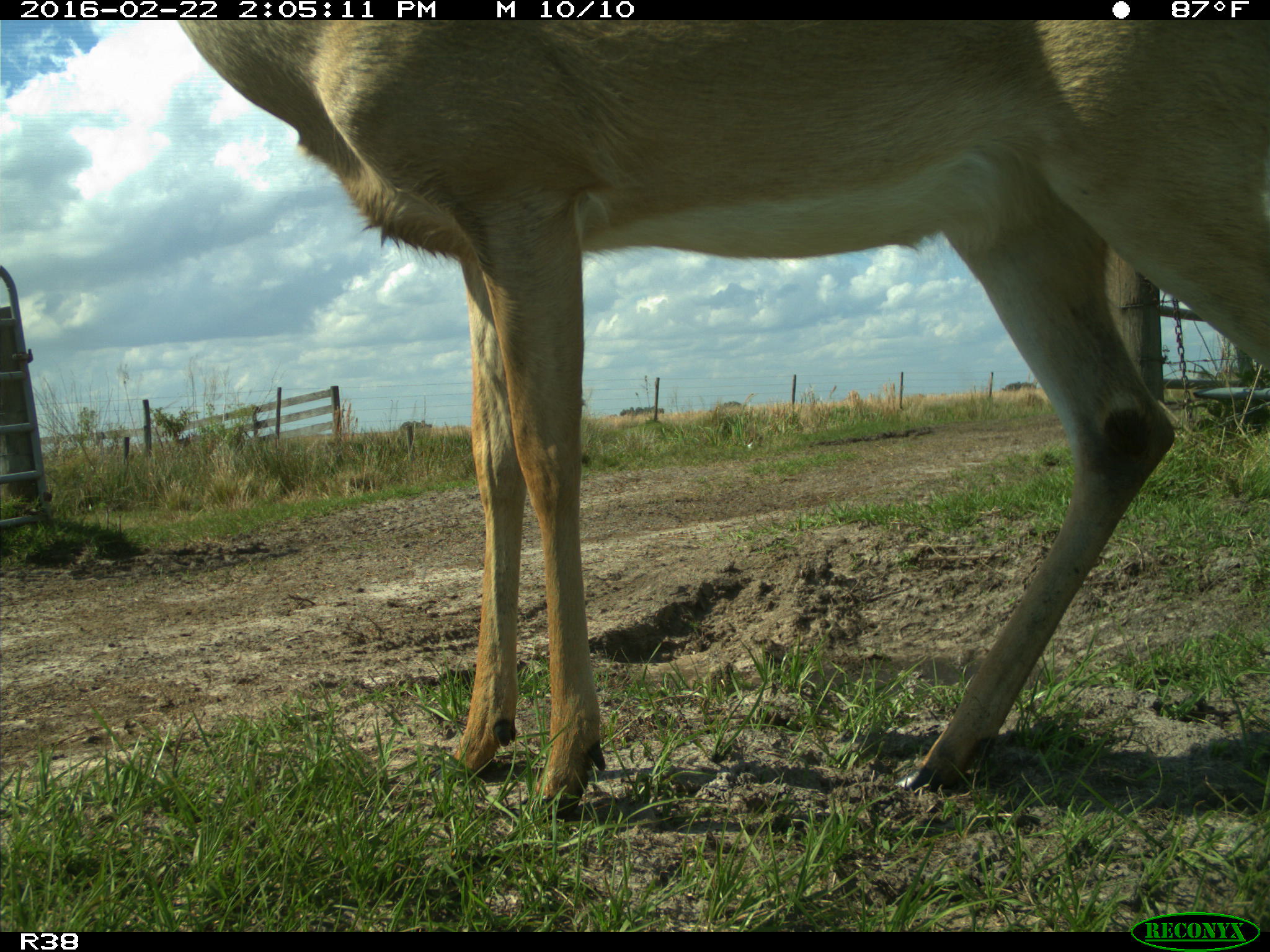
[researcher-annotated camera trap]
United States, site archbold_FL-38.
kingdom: Animalia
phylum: Chordata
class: Mammalia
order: Artiodactyla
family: Cervidae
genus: Odocoileus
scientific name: Odocoileus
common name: deer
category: unidentified deer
Unidentified deer (deer) (Odocoileus).